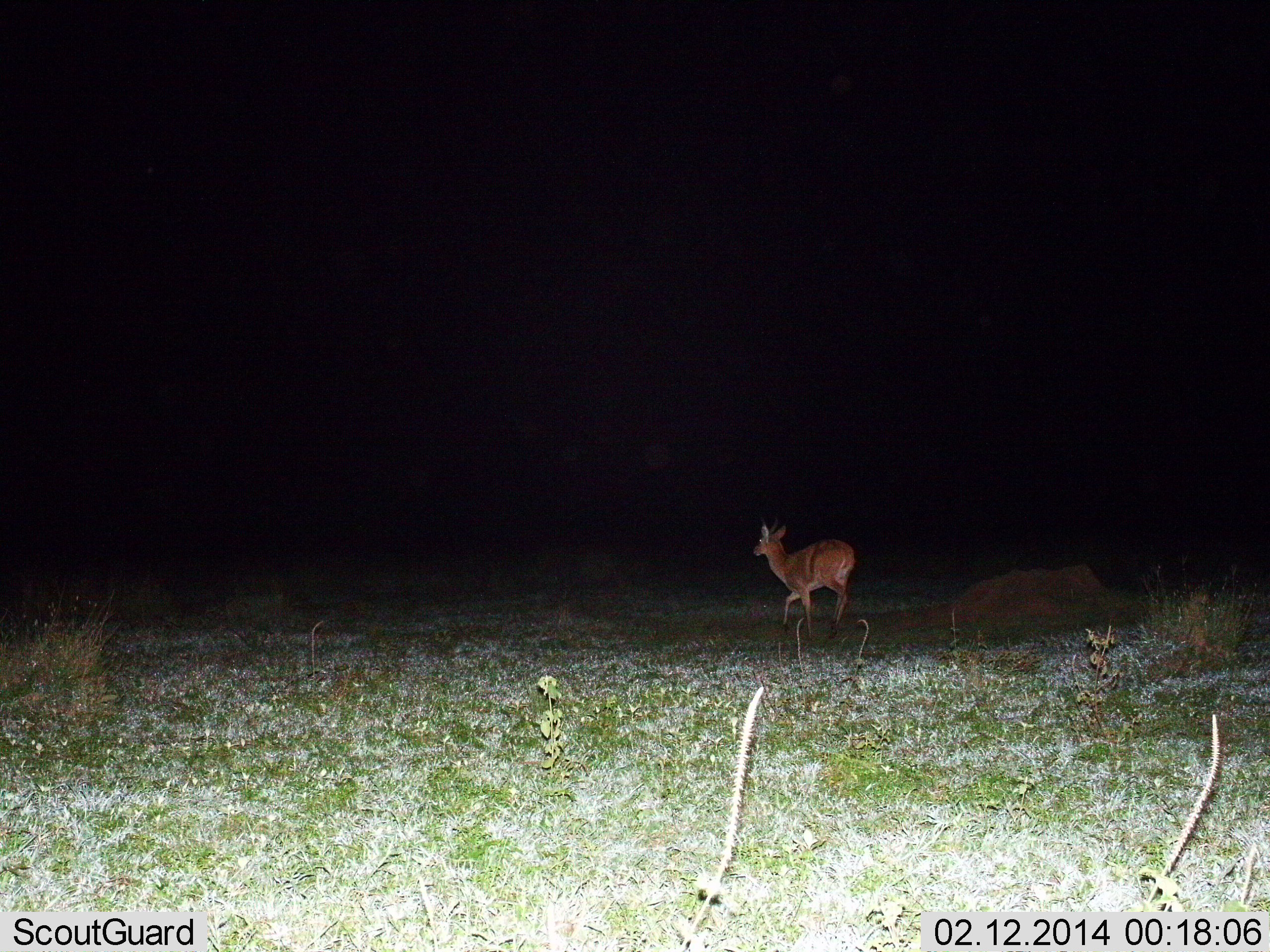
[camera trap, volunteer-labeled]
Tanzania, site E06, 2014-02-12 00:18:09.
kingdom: Animalia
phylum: Chordata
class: Mammalia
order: Artiodactyla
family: Bovidae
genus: Redunca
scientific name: Redunca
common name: reedbuck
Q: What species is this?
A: Reedbuck (Redunca).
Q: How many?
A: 1.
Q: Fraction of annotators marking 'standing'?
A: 11%.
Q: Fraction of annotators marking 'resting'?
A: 0%.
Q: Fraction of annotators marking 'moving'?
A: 100%.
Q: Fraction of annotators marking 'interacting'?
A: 0%.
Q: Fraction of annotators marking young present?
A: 0%.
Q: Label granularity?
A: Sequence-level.